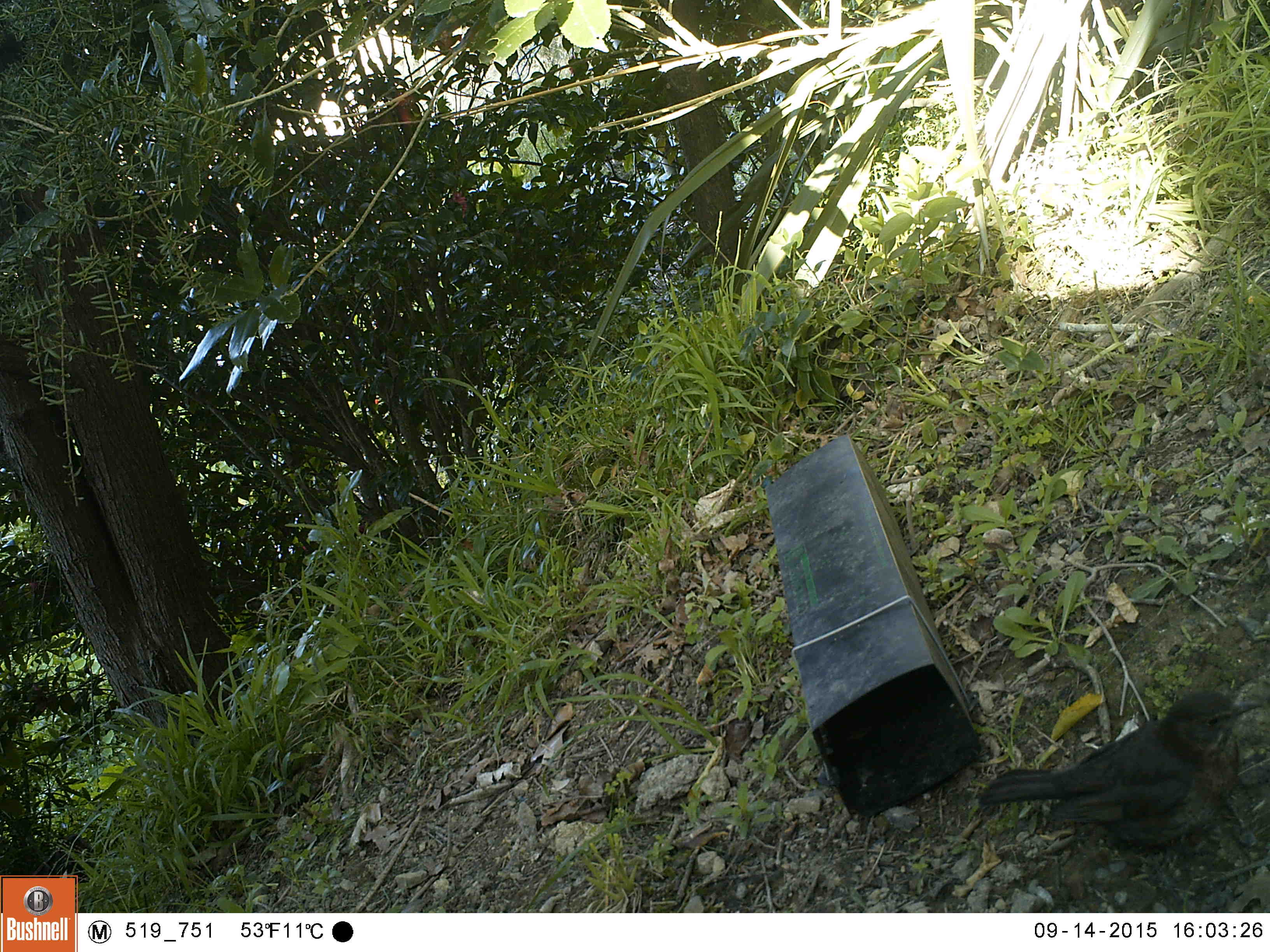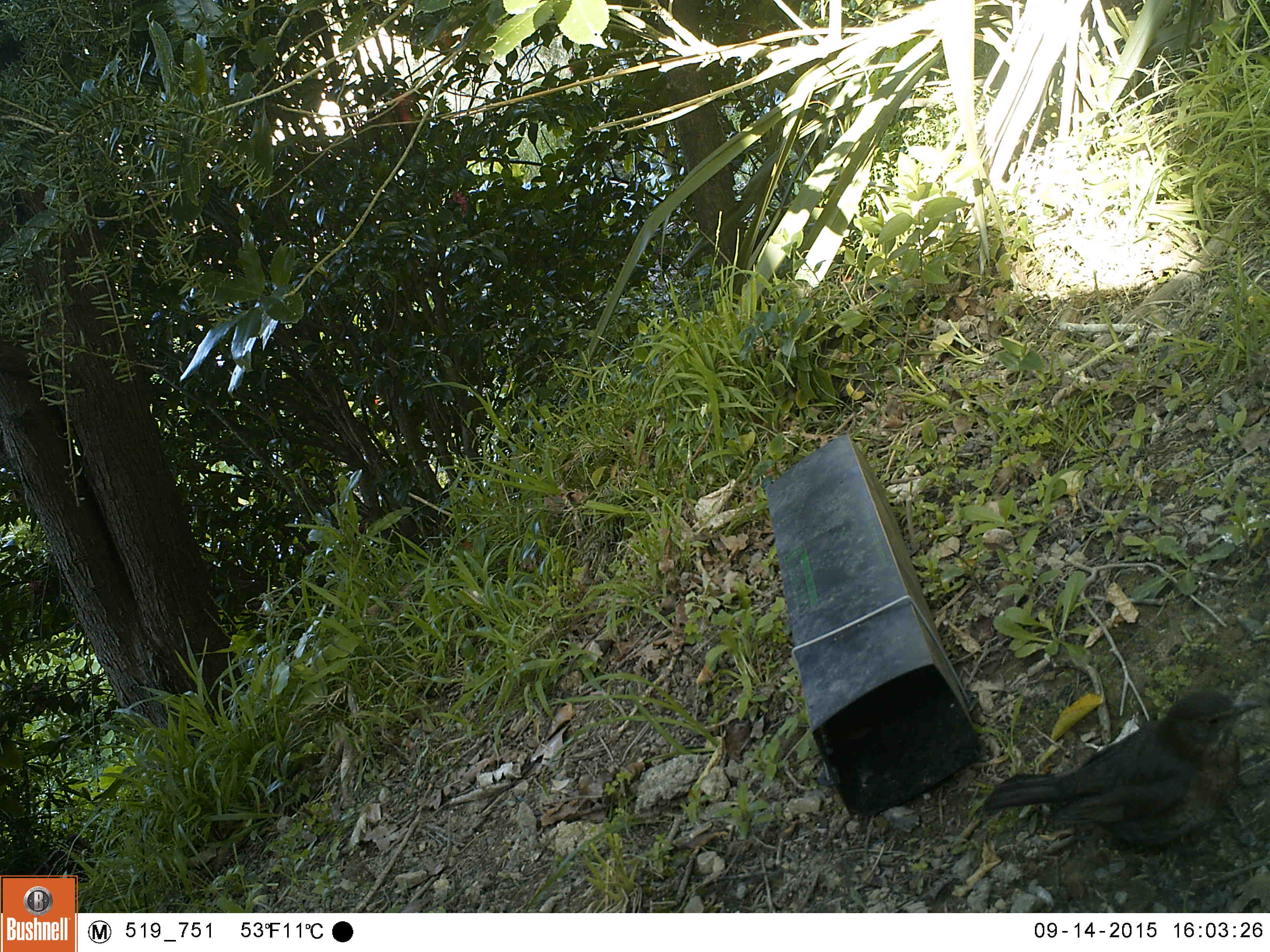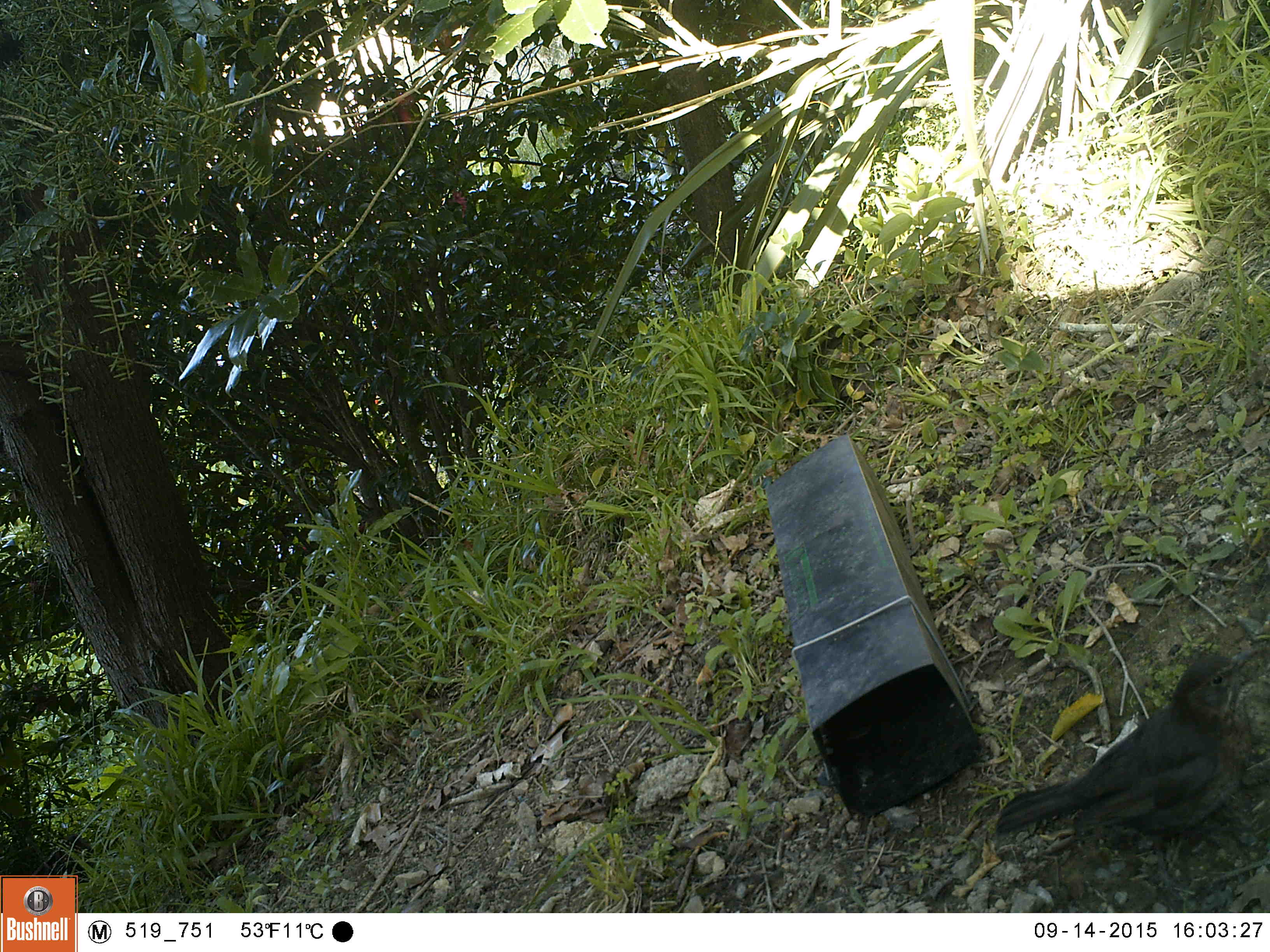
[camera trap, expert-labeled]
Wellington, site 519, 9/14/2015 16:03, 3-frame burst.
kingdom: Animalia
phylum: Chordata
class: Aves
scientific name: Aves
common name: bird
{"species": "bird (Aves)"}